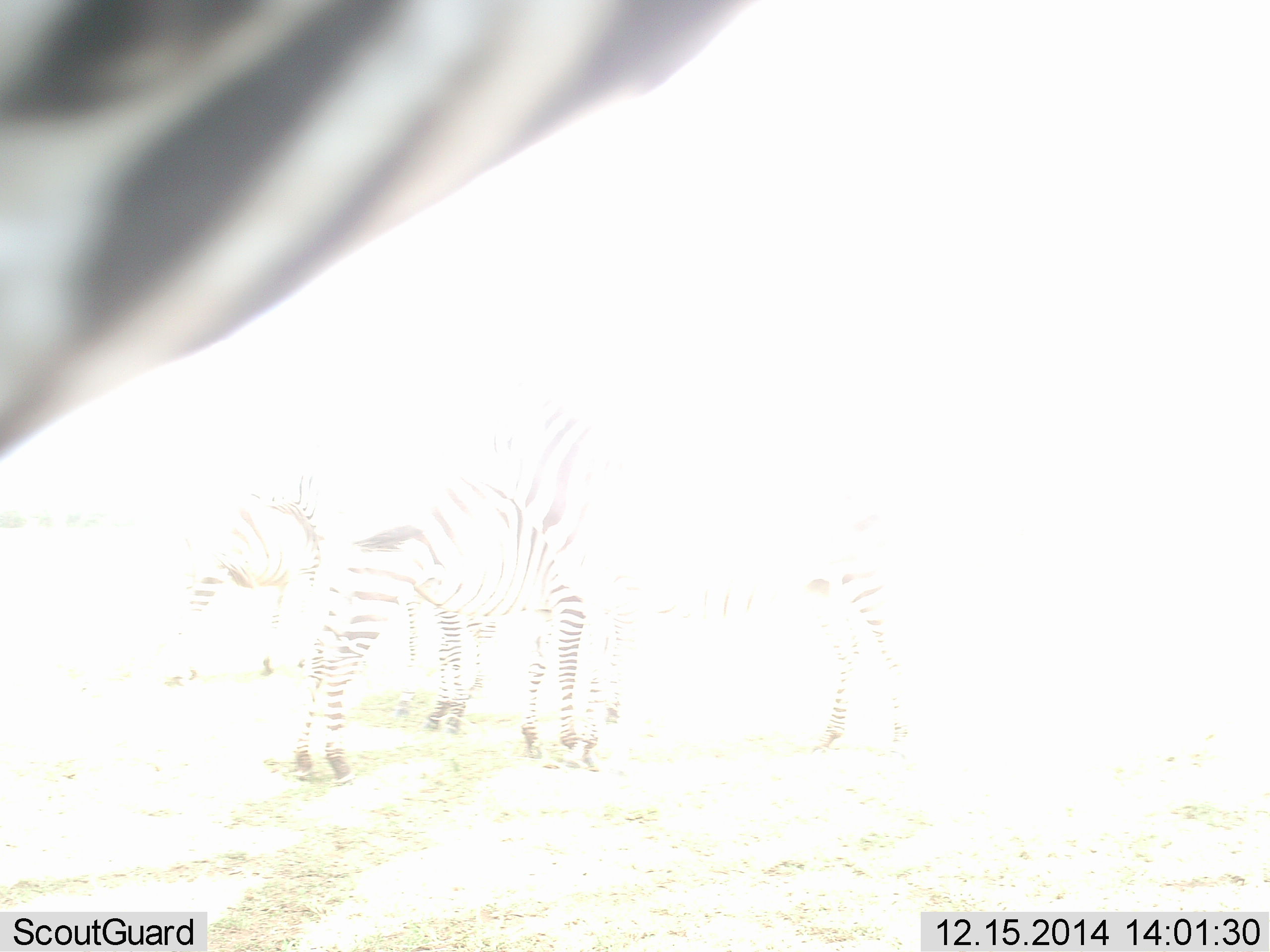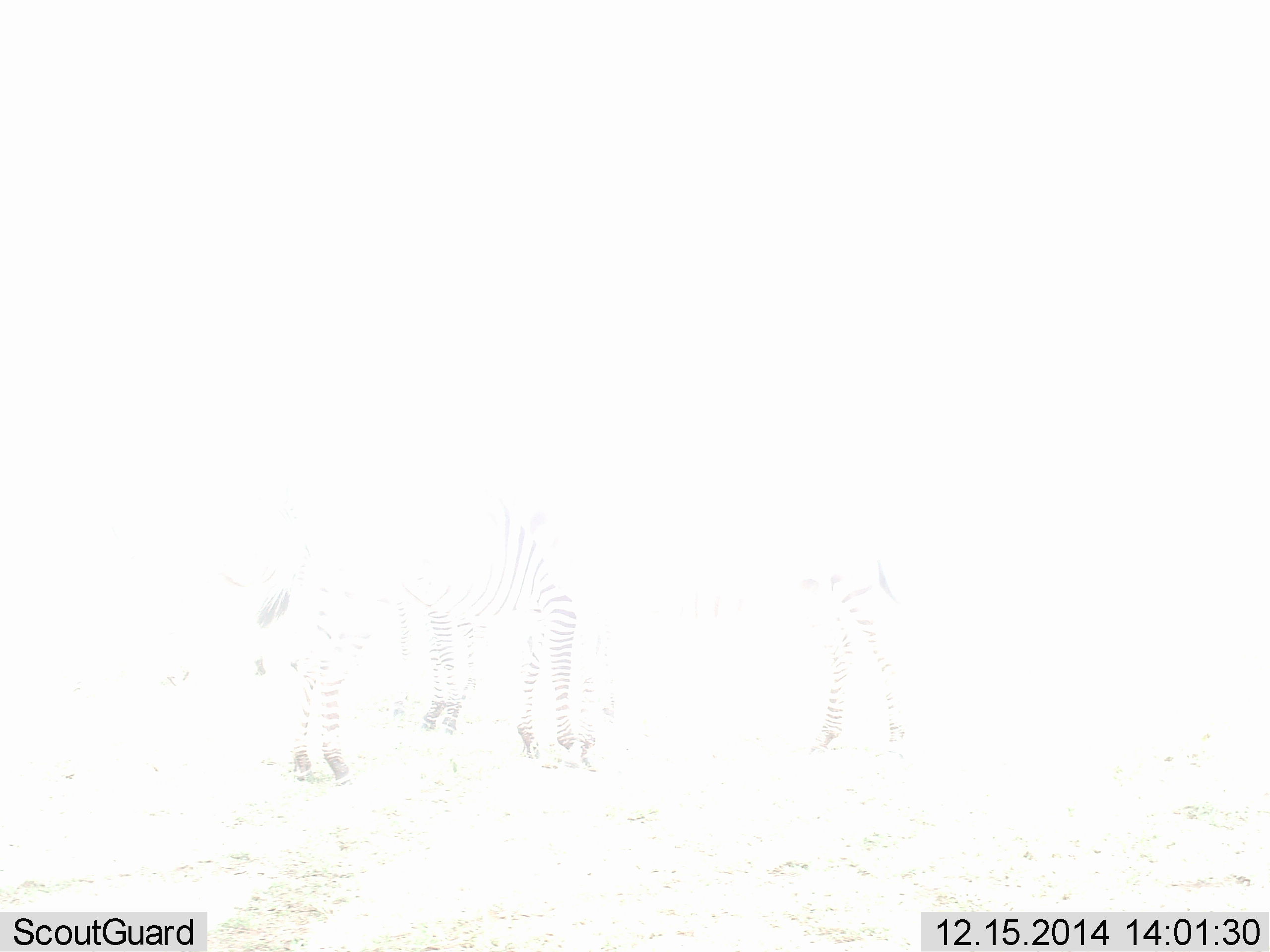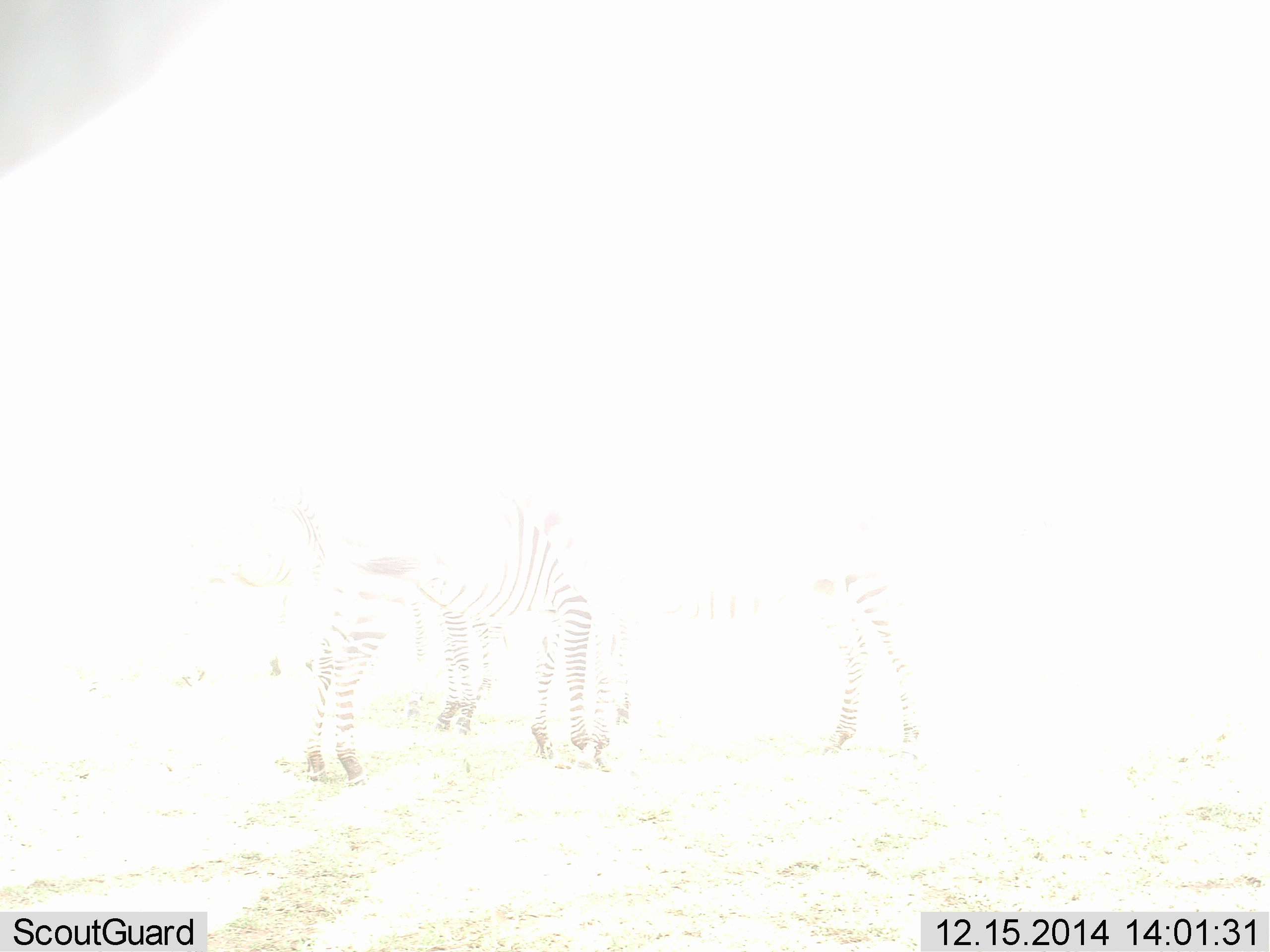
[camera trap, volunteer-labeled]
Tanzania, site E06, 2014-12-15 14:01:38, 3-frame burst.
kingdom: Animalia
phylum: Chordata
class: Mammalia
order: Perissodactyla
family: Equidae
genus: Equus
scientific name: Equus quagga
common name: plains zebra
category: zebra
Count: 3.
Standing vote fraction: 100%.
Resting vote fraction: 0%.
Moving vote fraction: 10%.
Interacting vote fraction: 0%.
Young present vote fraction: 10%.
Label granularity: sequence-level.